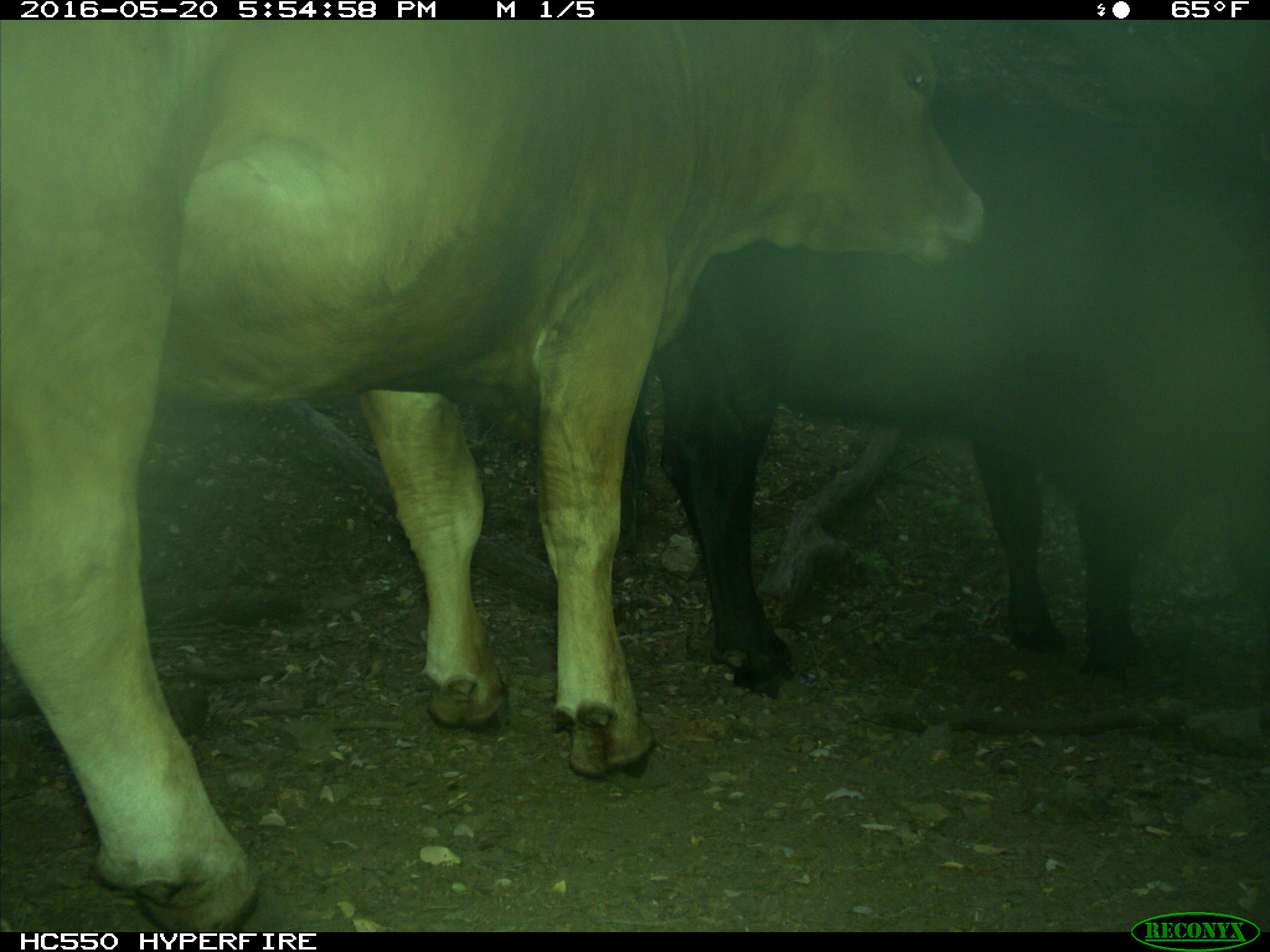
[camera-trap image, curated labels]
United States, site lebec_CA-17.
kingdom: Animalia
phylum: Chordata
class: Mammalia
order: Artiodactyla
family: Bovidae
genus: Bos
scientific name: Bos taurus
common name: domestic cow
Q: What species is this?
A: Bos taurus (domestic cow).